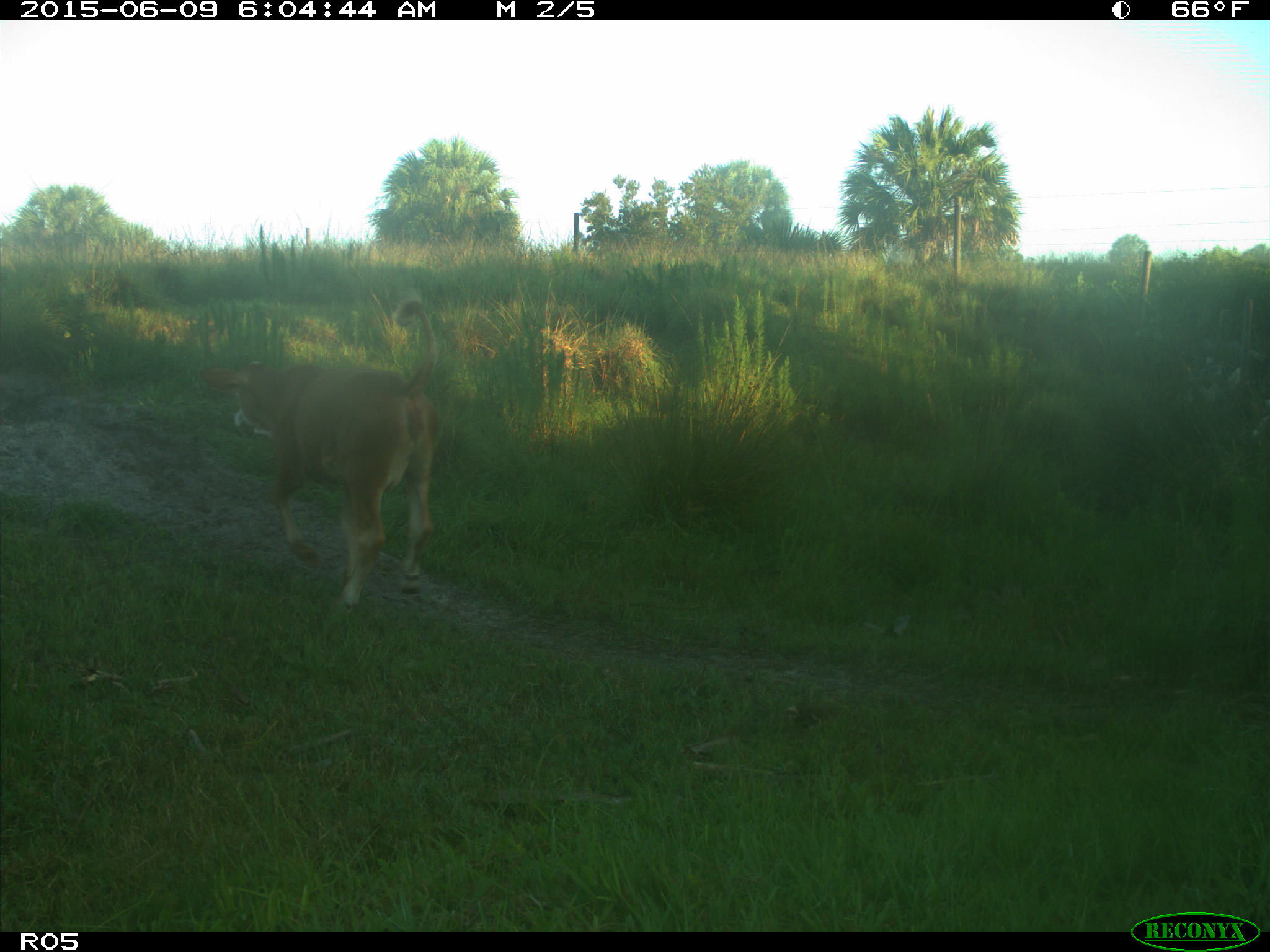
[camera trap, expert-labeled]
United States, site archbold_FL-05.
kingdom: Animalia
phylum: Chordata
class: Mammalia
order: Artiodactyla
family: Bovidae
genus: Bos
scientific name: Bos taurus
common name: domestic cow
Bos taurus (domestic cow).